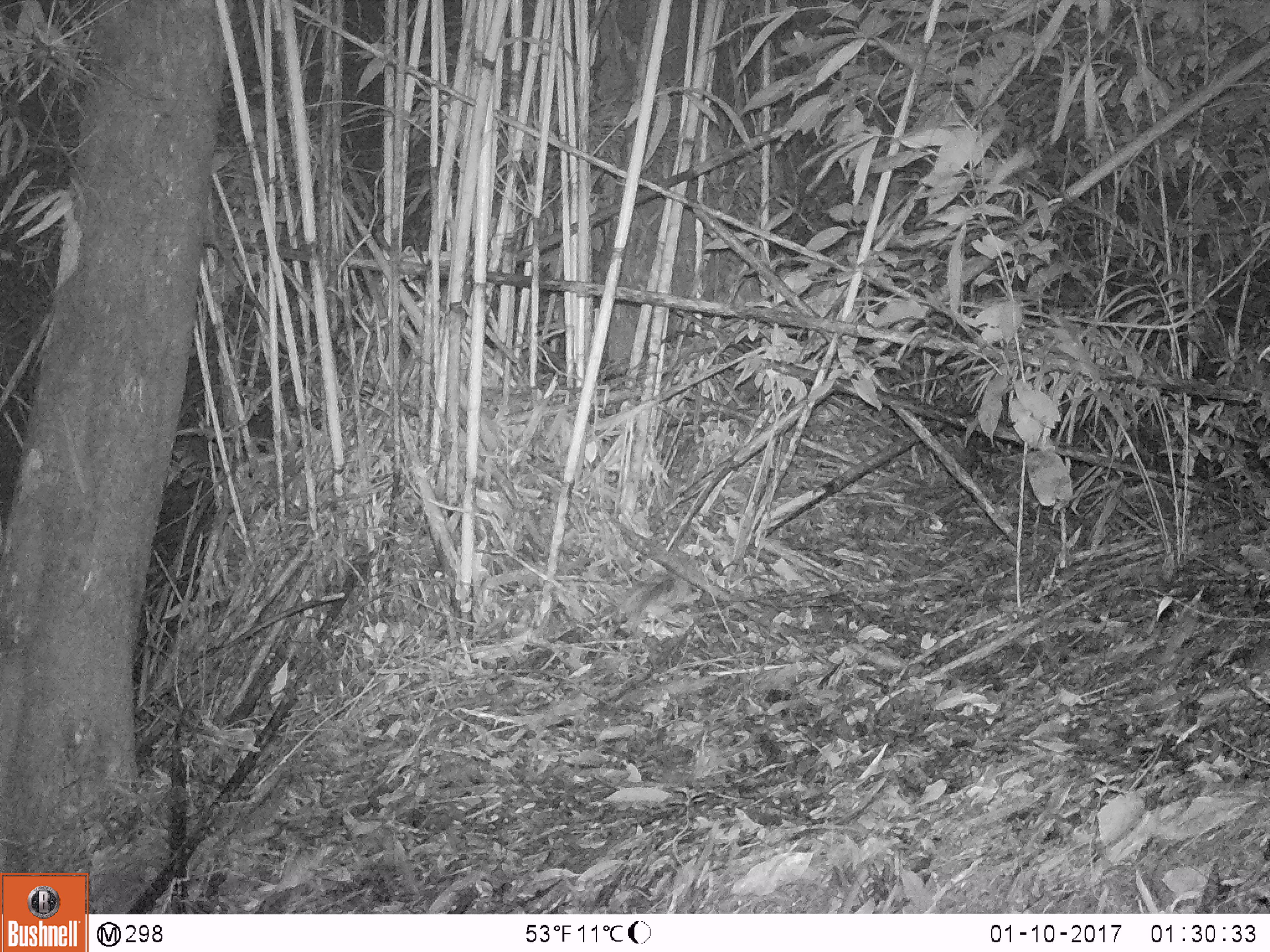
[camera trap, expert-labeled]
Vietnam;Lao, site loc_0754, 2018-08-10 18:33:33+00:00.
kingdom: Animalia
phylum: Chordata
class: Mammalia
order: Rodentia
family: Muridae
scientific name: Muridae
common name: old-world mice and rats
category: unidentified murid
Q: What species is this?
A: Unidentified murid (old-world mice and rats) (Muridae).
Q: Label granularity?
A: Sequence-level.